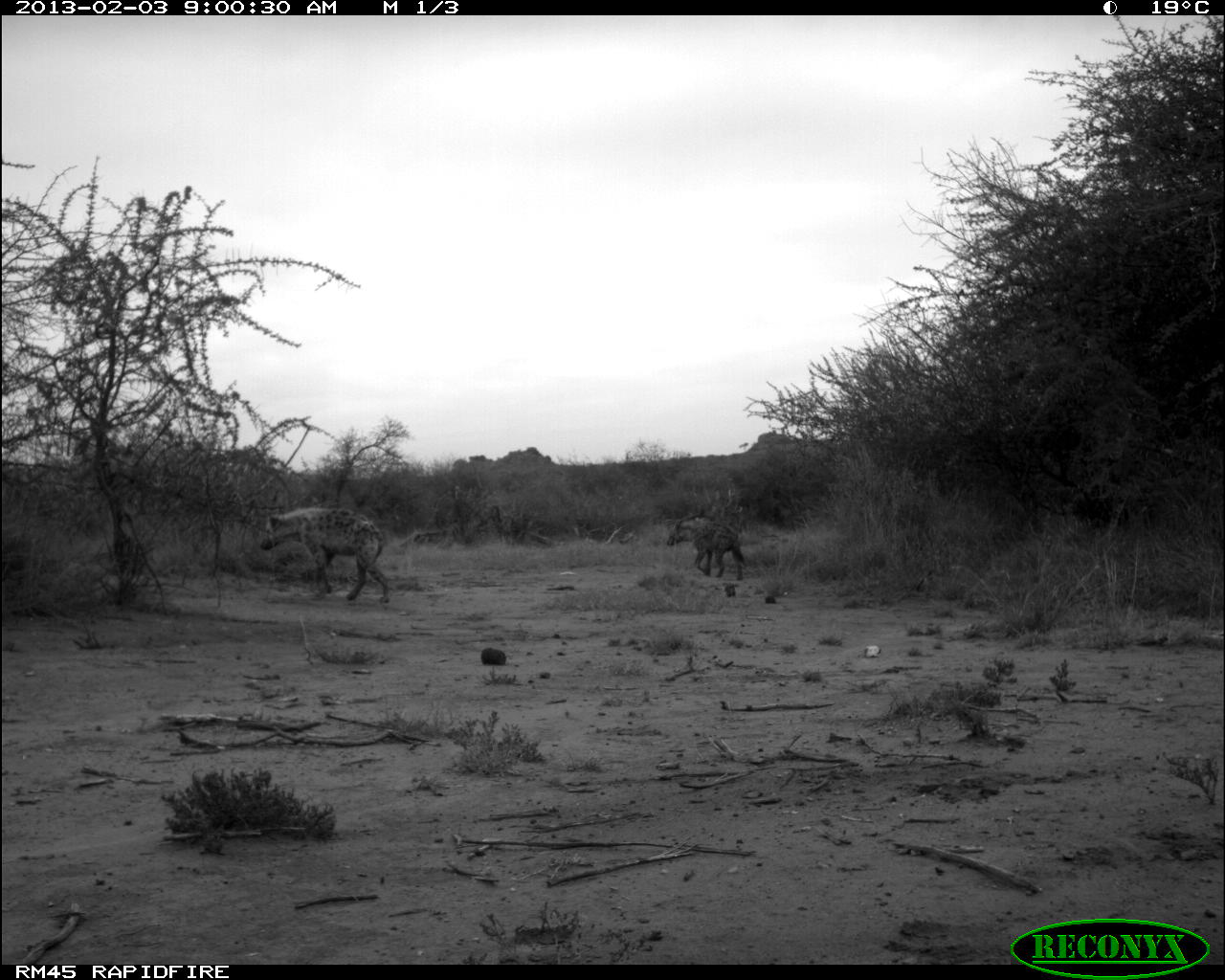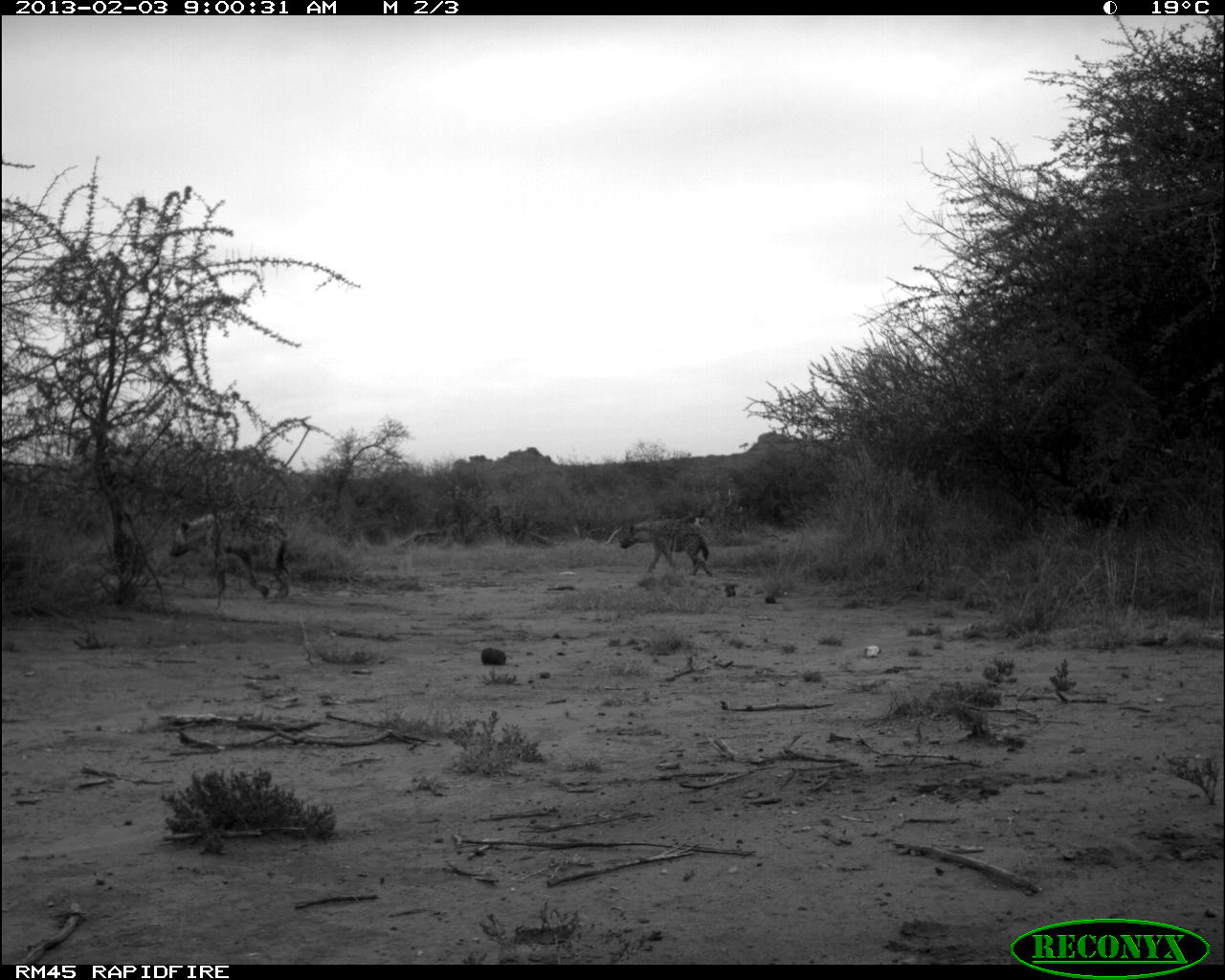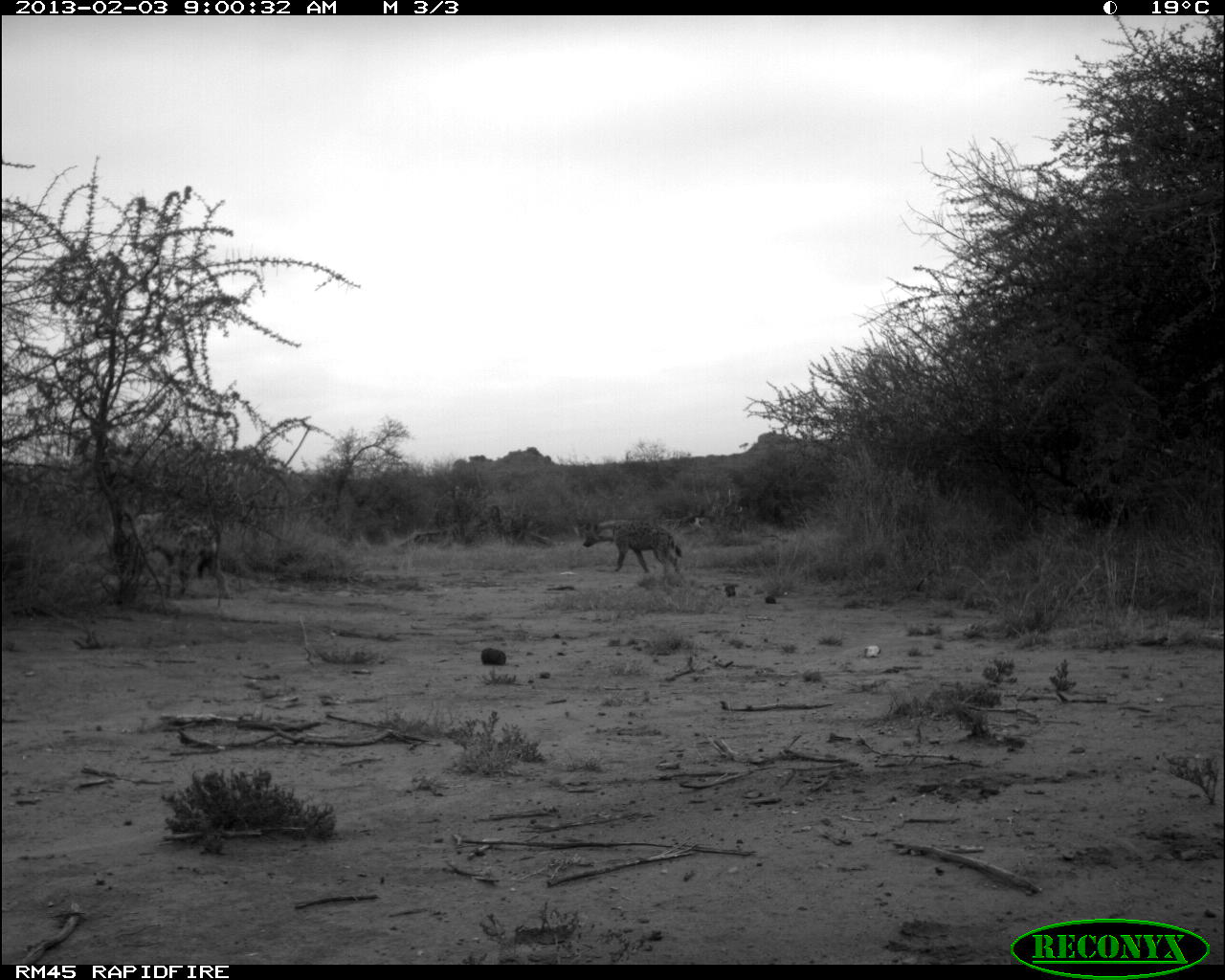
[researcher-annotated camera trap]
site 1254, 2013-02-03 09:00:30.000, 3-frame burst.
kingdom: Animalia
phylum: Chordata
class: Mammalia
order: Carnivora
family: Hyaenidae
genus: Crocuta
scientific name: Crocuta crocuta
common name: spotted hyena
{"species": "Crocuta crocuta (spotted hyena)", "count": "2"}